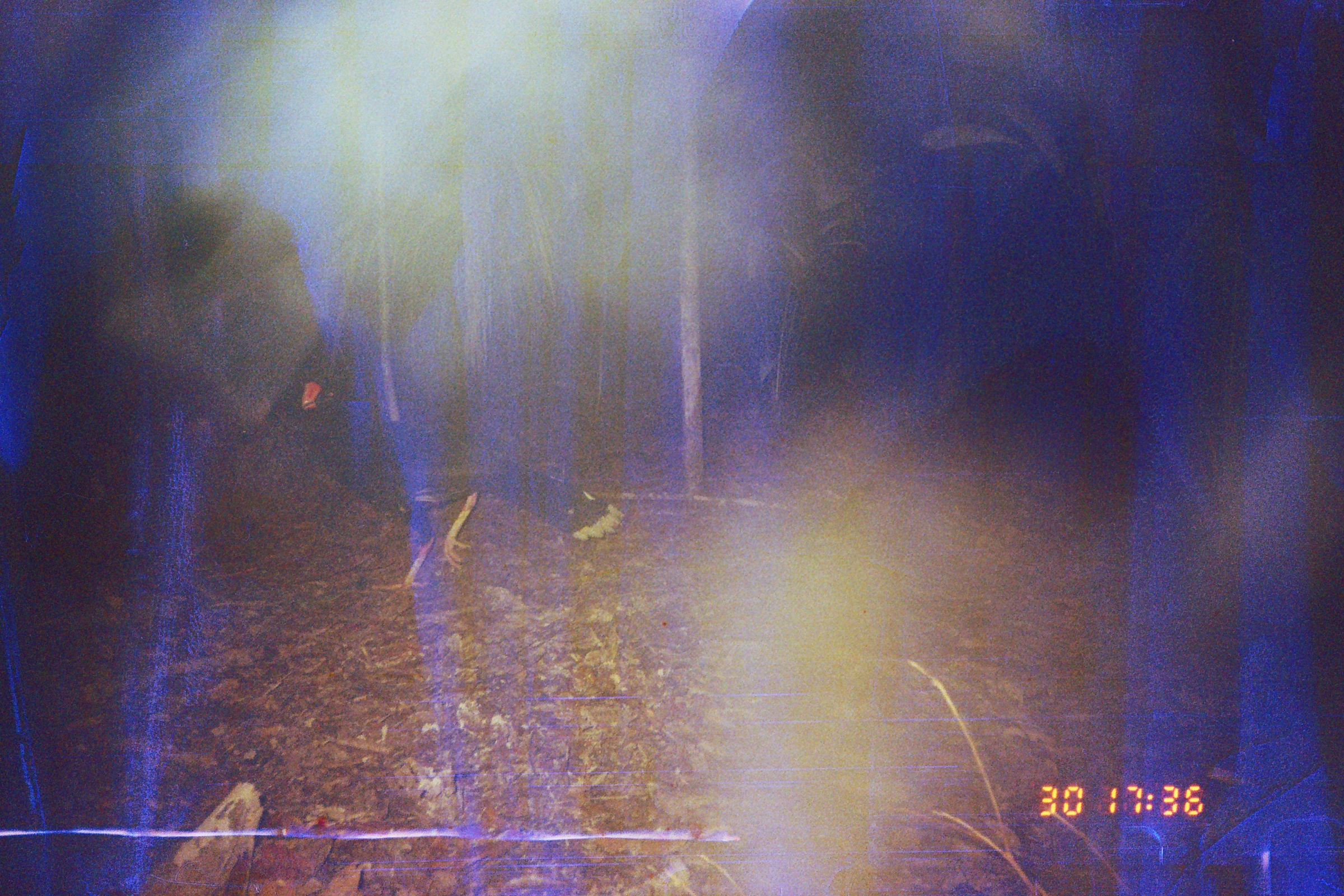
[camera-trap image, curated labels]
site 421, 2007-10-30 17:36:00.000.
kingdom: Animalia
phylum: Chordata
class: Aves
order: Galliformes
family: Cracidae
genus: Mitu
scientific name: Mitu tuberosum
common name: razor-billed curassow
Mitu tuberosum (razor-billed curassow).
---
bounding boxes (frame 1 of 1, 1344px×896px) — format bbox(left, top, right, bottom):
mitu tuberosum: bbox(300, 378, 626, 603)